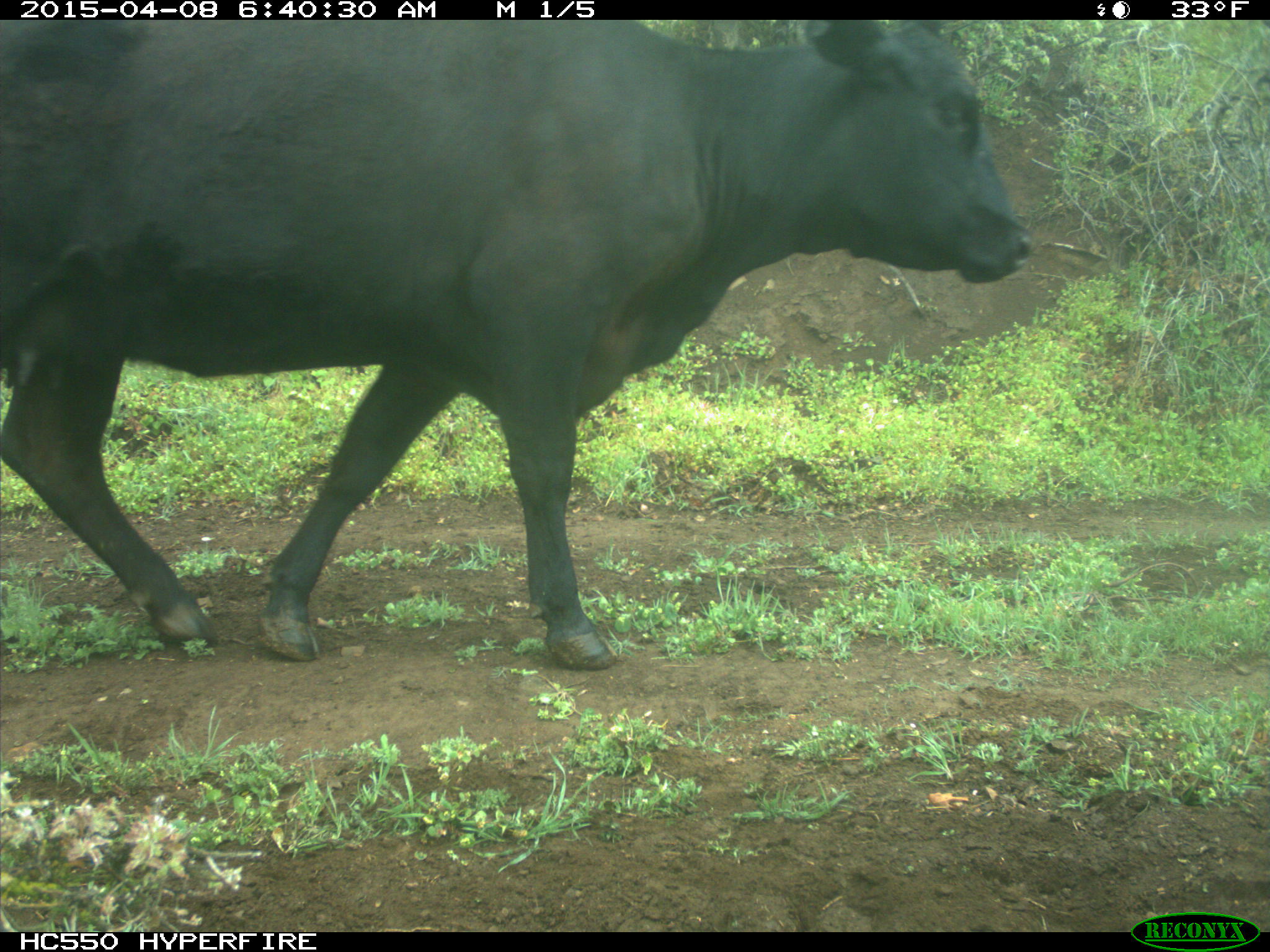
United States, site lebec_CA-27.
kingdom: Animalia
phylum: Chordata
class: Mammalia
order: Artiodactyla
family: Bovidae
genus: Bos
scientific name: Bos taurus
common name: domestic cow